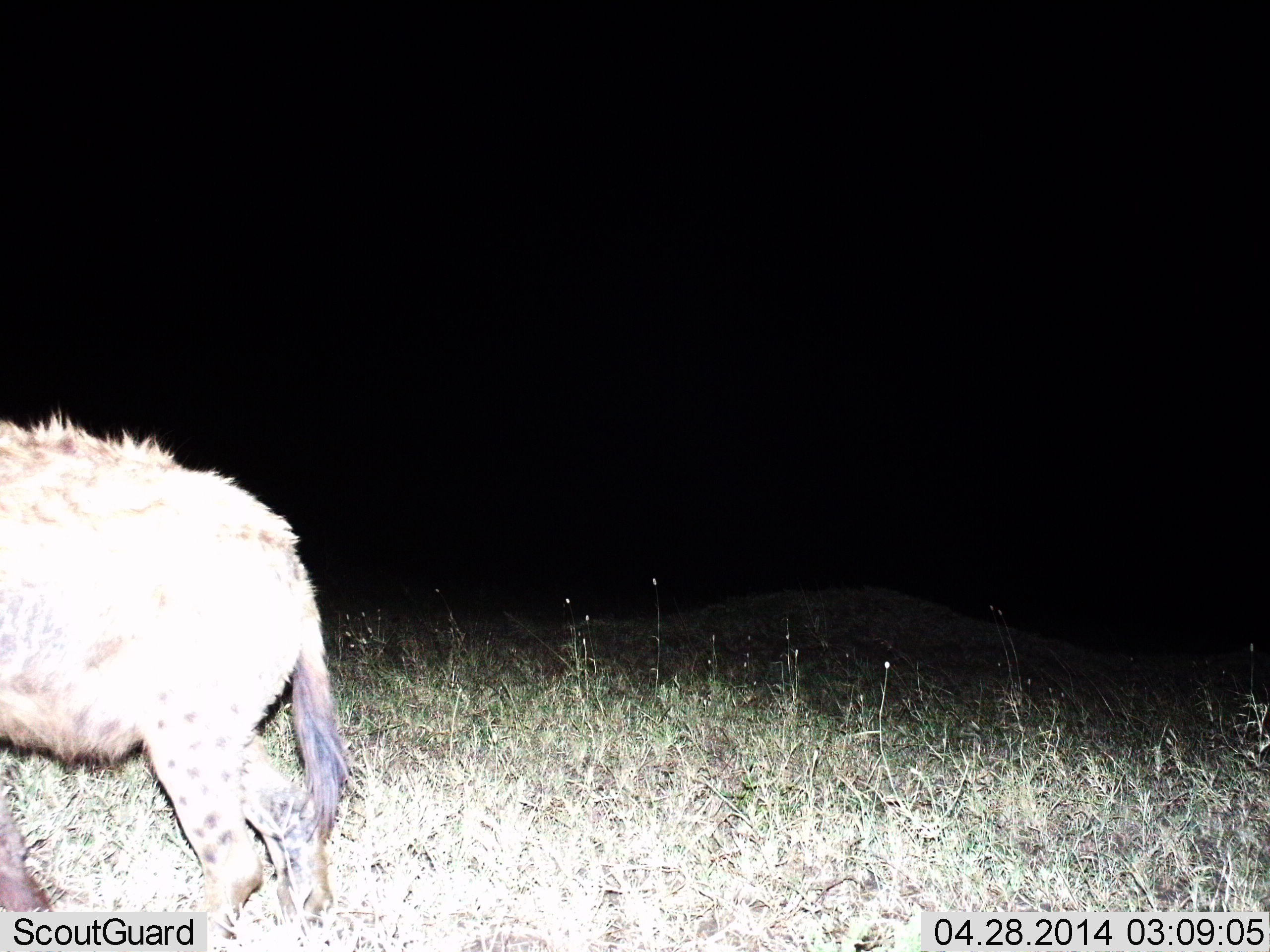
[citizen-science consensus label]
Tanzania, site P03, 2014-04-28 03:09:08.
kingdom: Animalia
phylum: Chordata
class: Mammalia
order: Carnivora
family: Hyaenidae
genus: Crocuta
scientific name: Crocuta crocuta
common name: spotted hyena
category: hyenaspotted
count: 1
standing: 40%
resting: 0%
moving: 60%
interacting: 0%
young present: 0%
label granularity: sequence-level